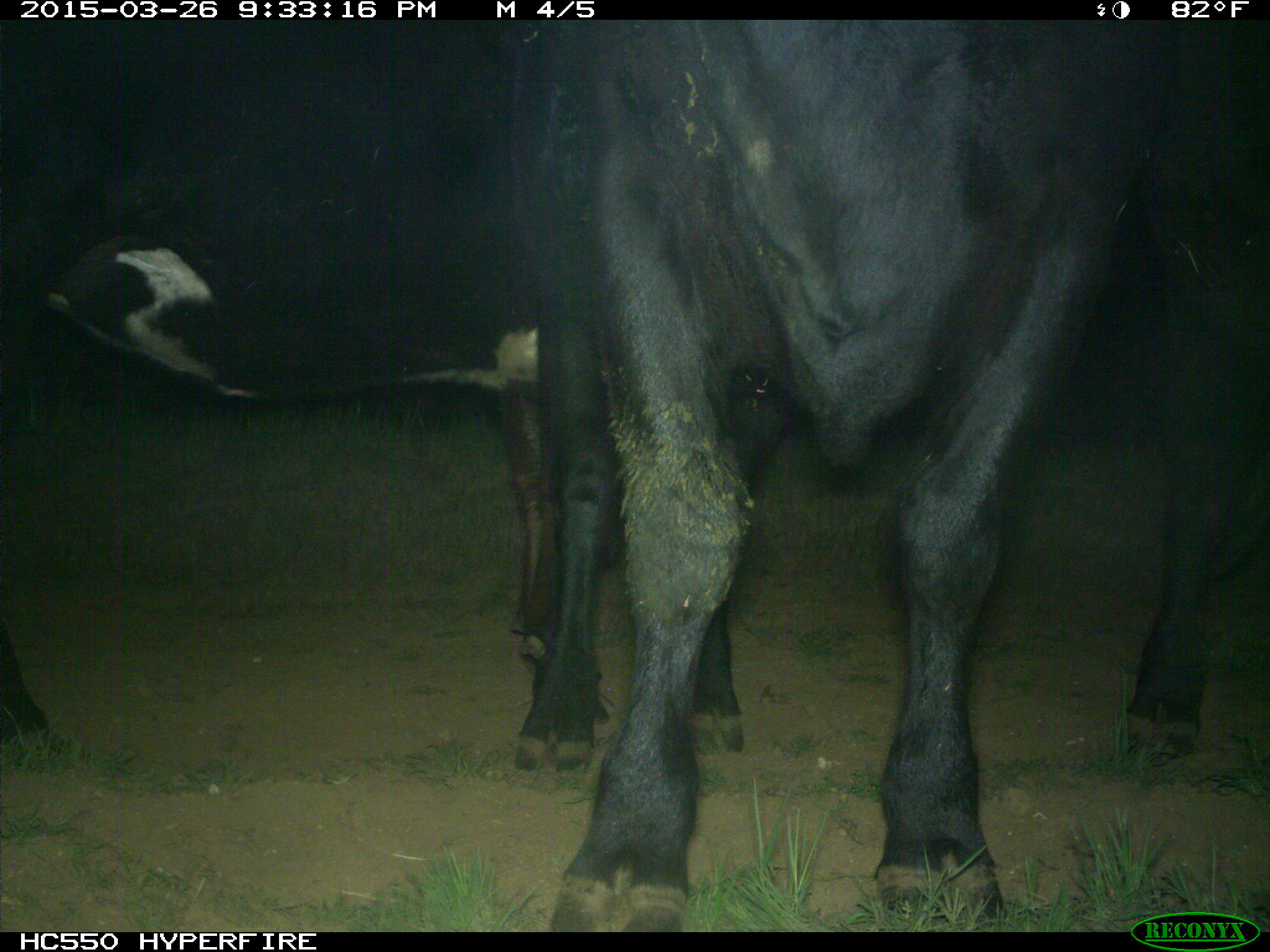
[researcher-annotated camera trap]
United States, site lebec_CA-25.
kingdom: Animalia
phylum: Chordata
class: Mammalia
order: Artiodactyla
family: Bovidae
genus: Bos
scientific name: Bos taurus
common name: domestic cow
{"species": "Bos taurus (domestic cow)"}